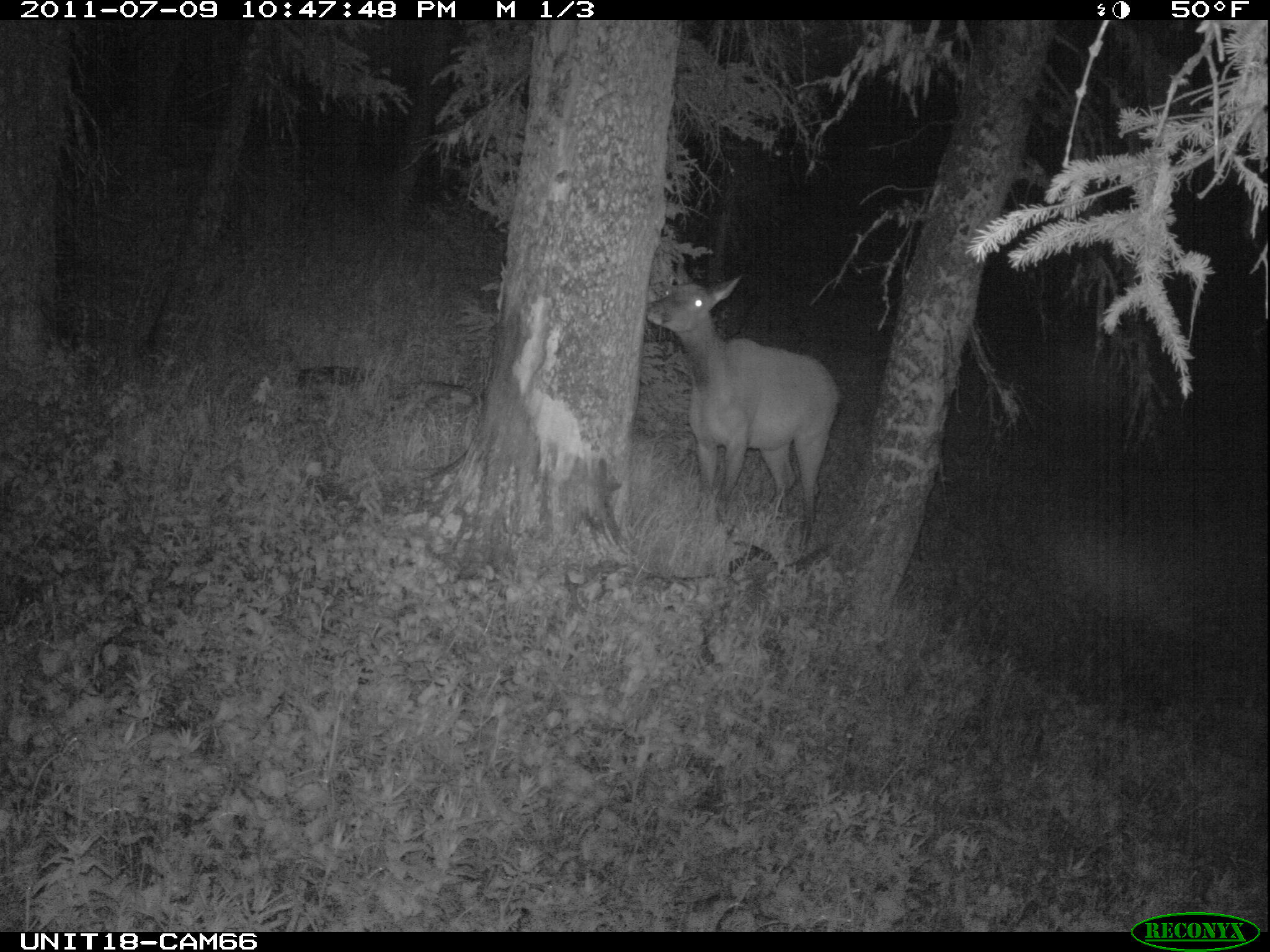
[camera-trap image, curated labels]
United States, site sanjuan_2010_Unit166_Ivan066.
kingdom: Animalia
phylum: Chordata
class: Mammalia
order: Artiodactyla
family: Cervidae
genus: Cervus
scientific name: Cervus elaphus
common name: red deer